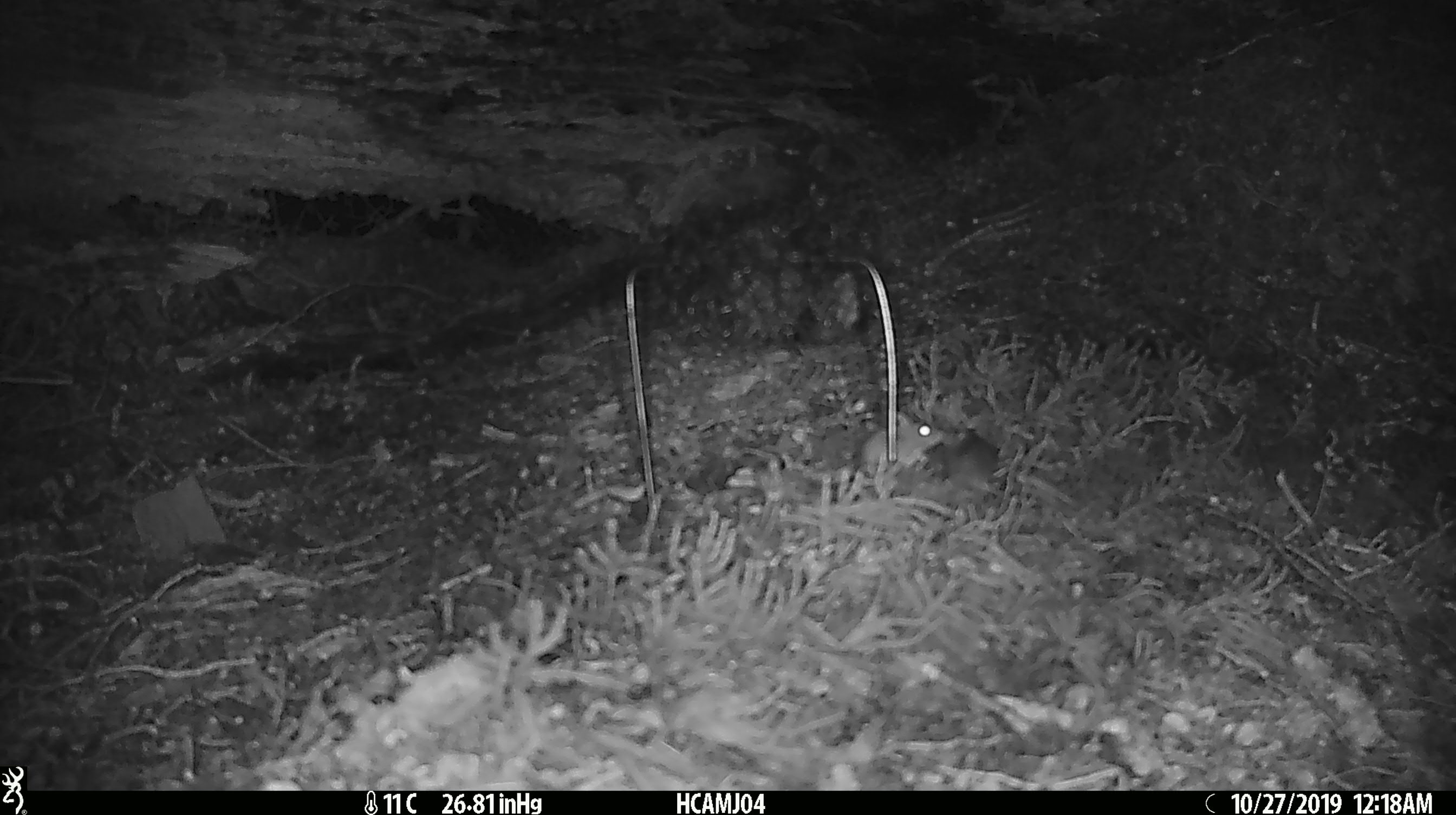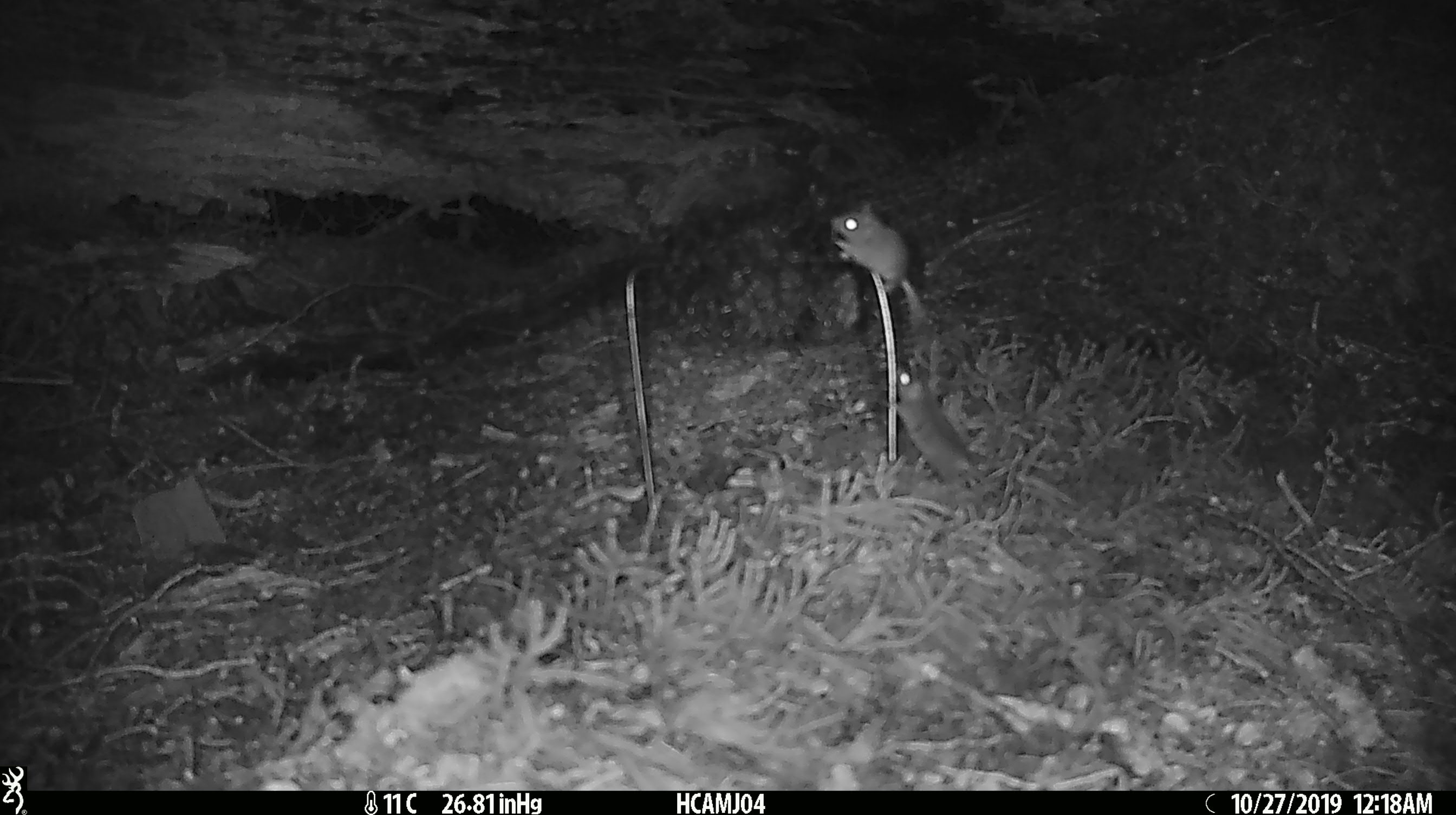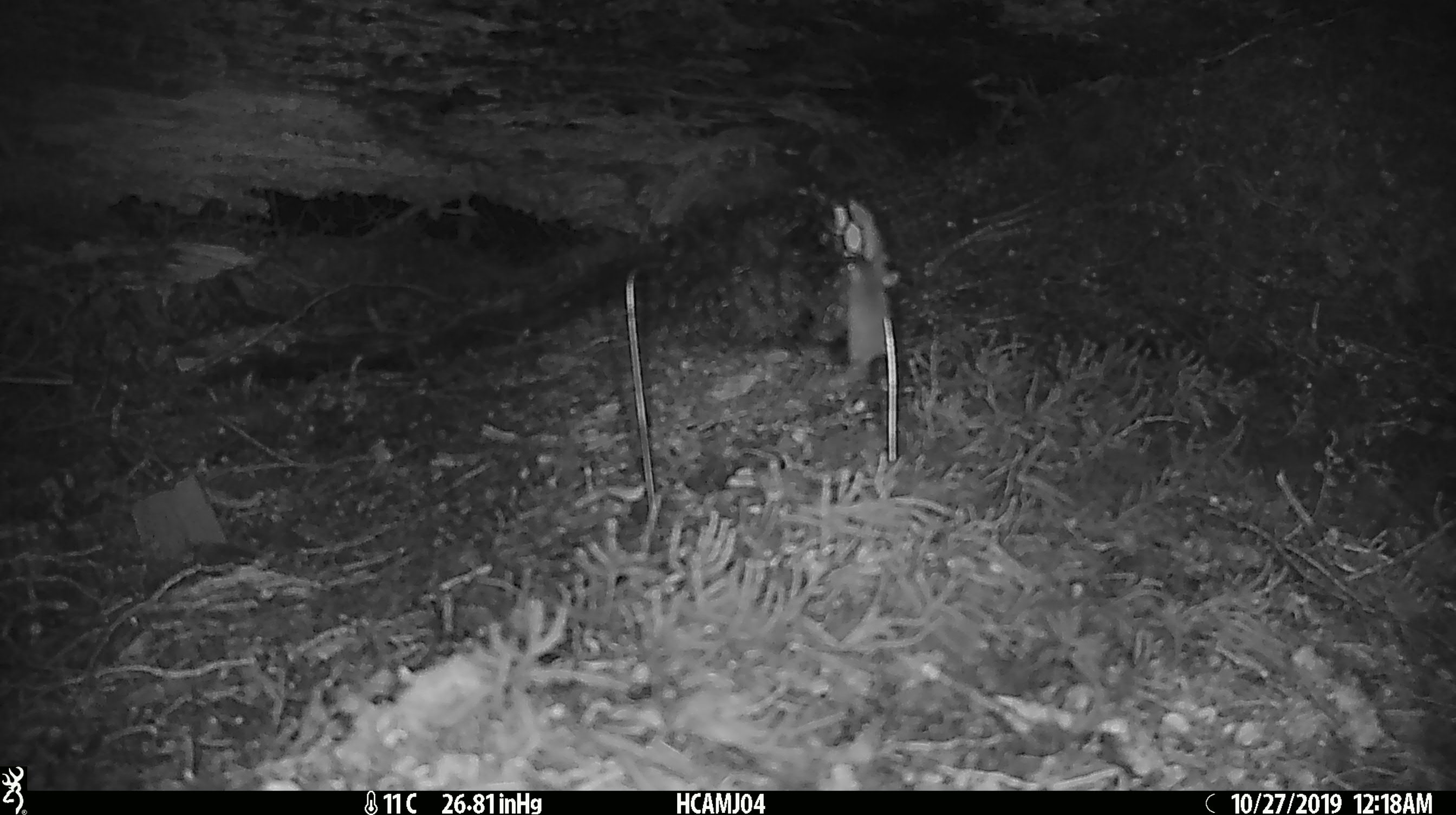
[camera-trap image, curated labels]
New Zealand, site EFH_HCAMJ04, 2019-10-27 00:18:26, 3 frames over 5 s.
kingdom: Animalia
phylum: Chordata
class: Mammalia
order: Rodentia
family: Muridae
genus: Mus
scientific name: Mus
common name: mouse